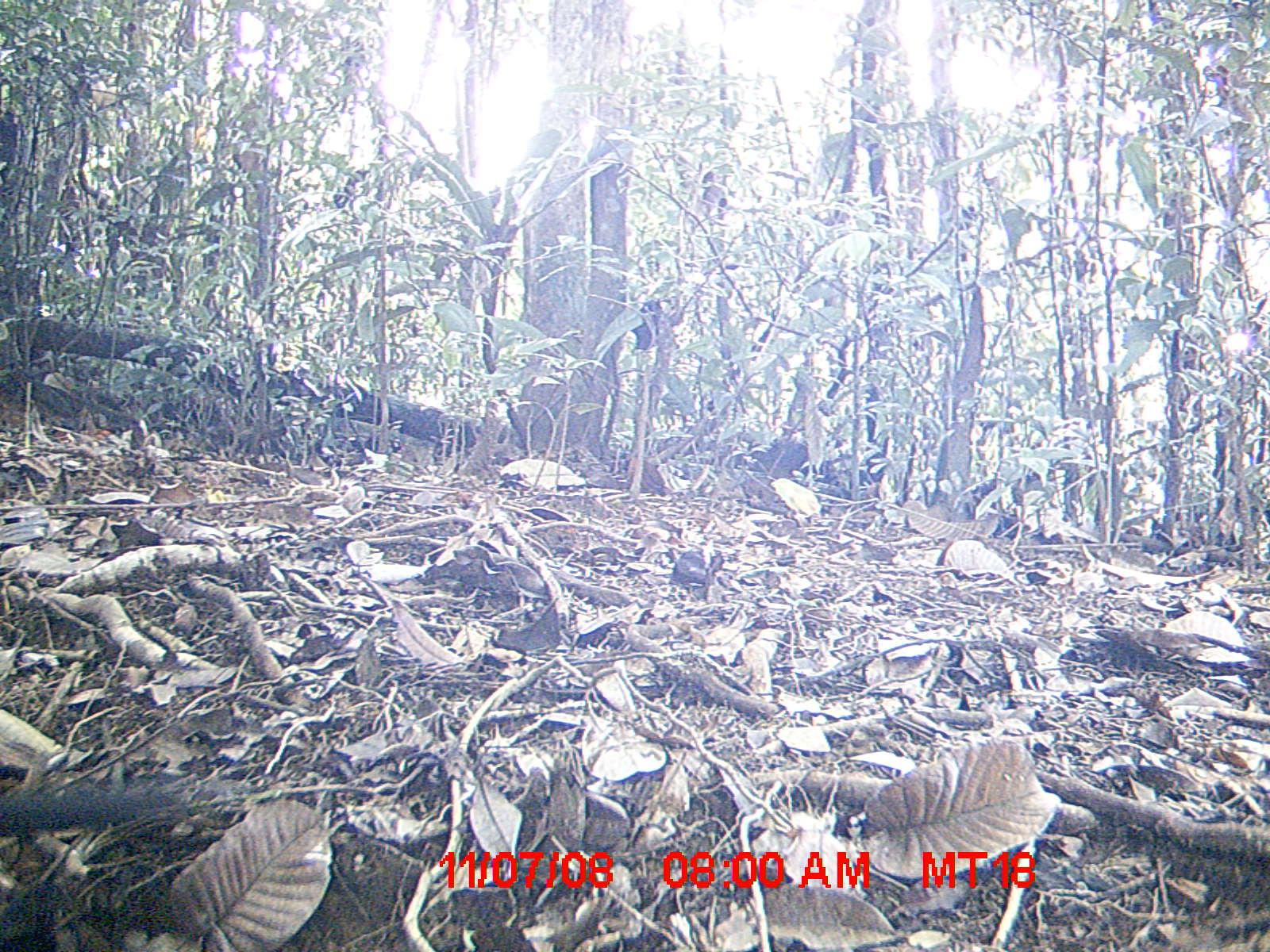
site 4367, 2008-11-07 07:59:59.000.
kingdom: Animalia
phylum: Chordata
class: Aves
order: Cuculiformes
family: Cuculidae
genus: Coua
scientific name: Coua serriana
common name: red-breasted coua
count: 1